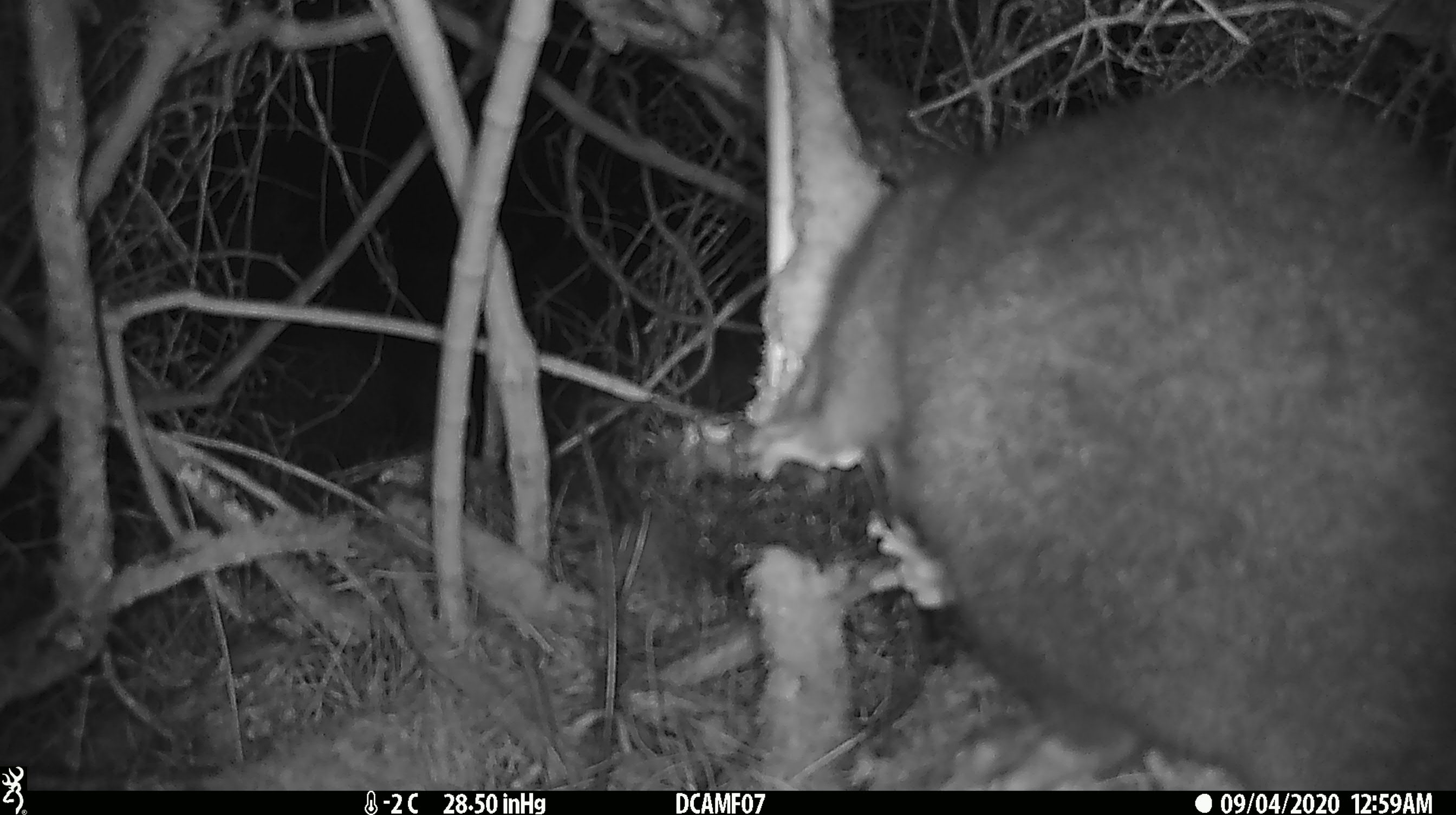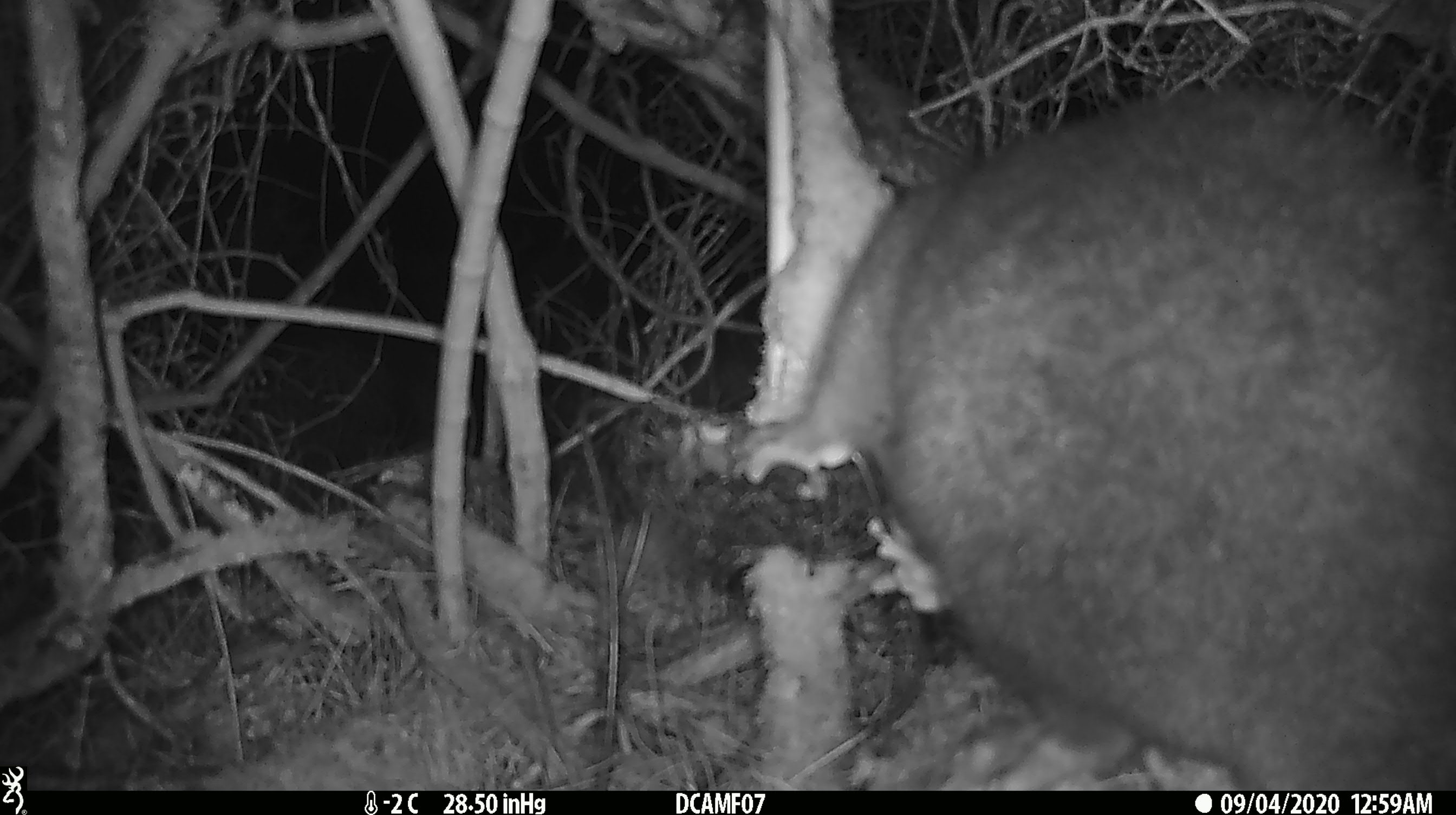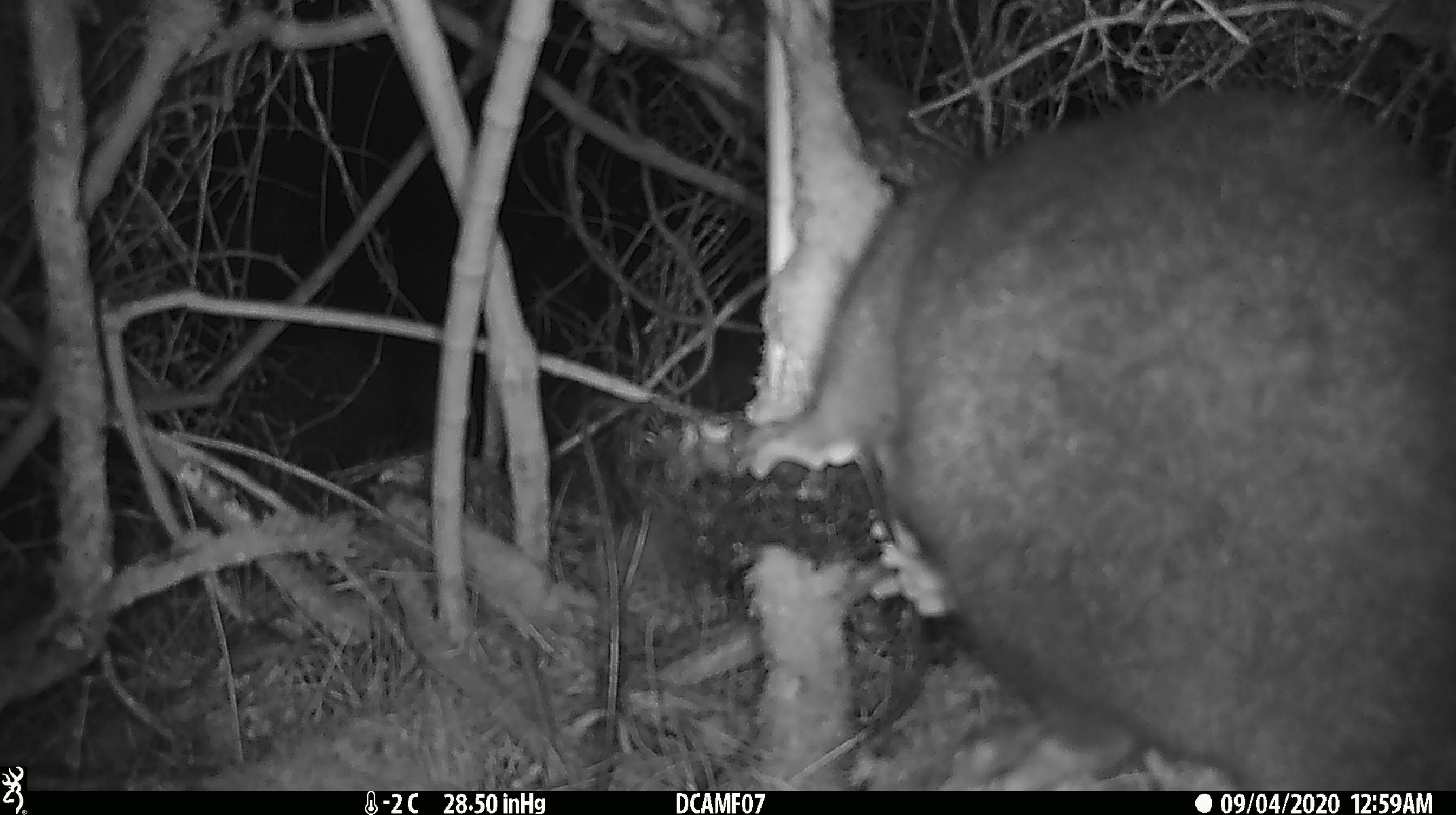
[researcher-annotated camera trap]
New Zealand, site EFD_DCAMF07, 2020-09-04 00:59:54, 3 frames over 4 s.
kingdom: Animalia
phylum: Chordata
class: Mammalia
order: Diprotodontia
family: Phalangeridae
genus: Trichosurus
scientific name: Trichosurus vulpecula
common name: common brushtail possum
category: possum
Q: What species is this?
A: Possum (common brushtail possum) (Trichosurus vulpecula).